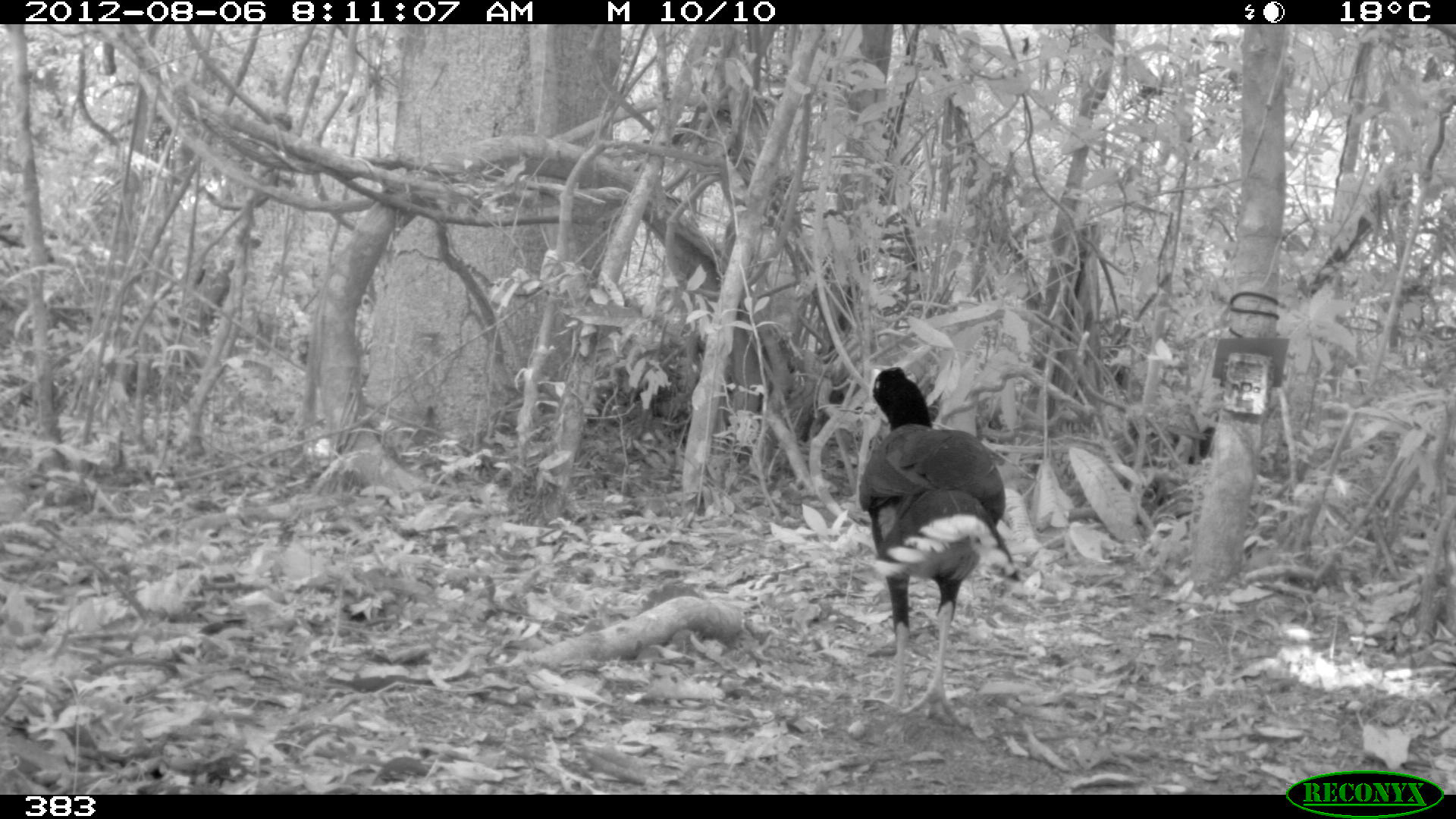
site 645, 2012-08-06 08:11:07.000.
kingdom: Animalia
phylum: Chordata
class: Aves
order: Galliformes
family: Cracidae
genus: Mitu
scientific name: Mitu tuberosum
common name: razor-billed curassow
Mitu tuberosum (razor-billed curassow).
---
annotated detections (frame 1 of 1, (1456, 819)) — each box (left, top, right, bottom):
mitu tuberosum: (860, 366, 1021, 726)